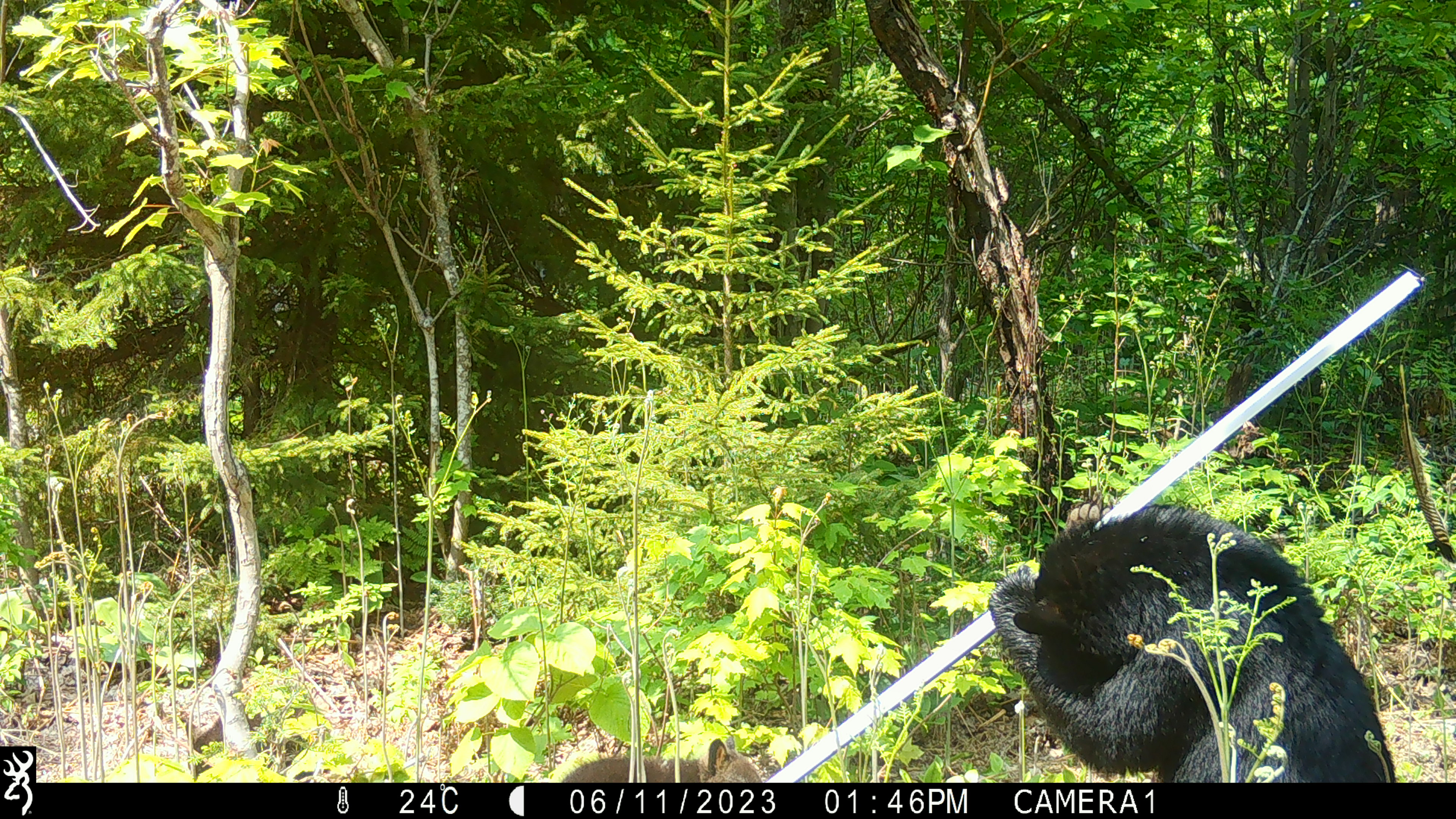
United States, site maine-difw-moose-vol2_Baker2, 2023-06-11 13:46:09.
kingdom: Animalia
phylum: Chordata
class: Mammalia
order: Carnivora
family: Ursidae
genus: Ursus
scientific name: Ursus americanus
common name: black bear